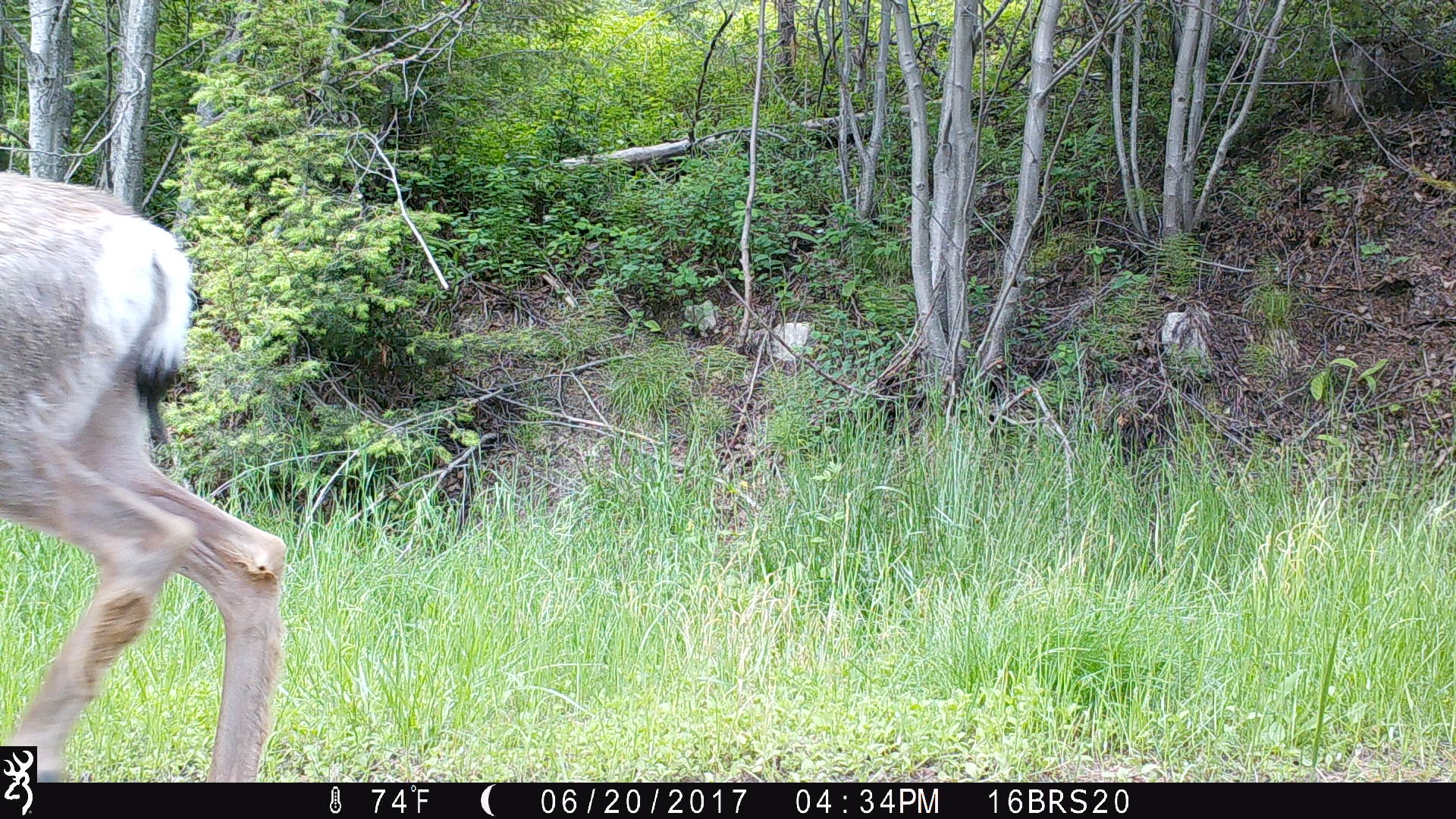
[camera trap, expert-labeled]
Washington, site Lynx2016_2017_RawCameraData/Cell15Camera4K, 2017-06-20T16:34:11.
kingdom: Animalia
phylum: Chordata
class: Mammalia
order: Artiodactyla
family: Cervidae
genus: Odocoileus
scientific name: Odocoileus hemionus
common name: mule deer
Odocoileus hemionus (mule deer). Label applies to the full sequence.